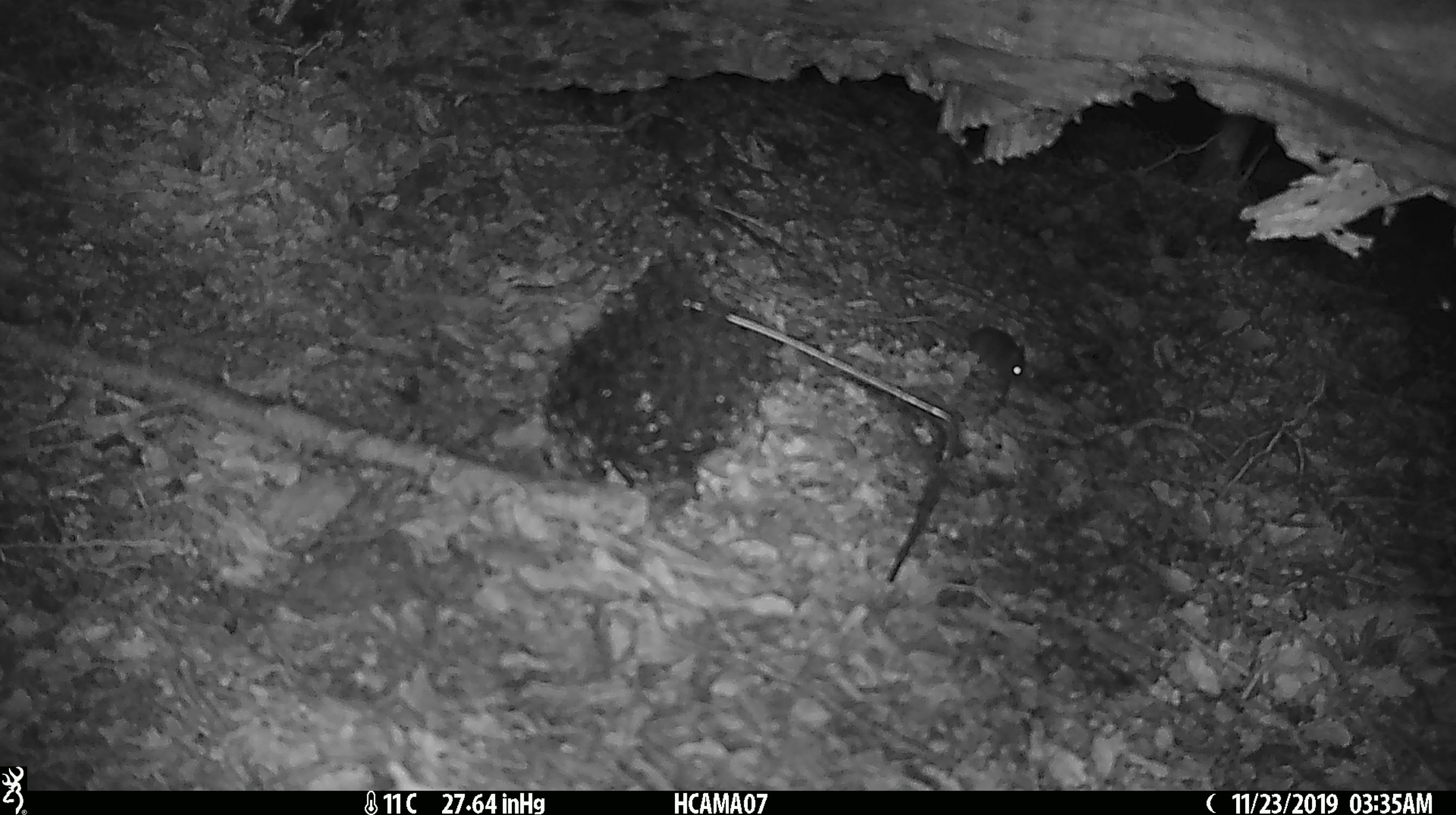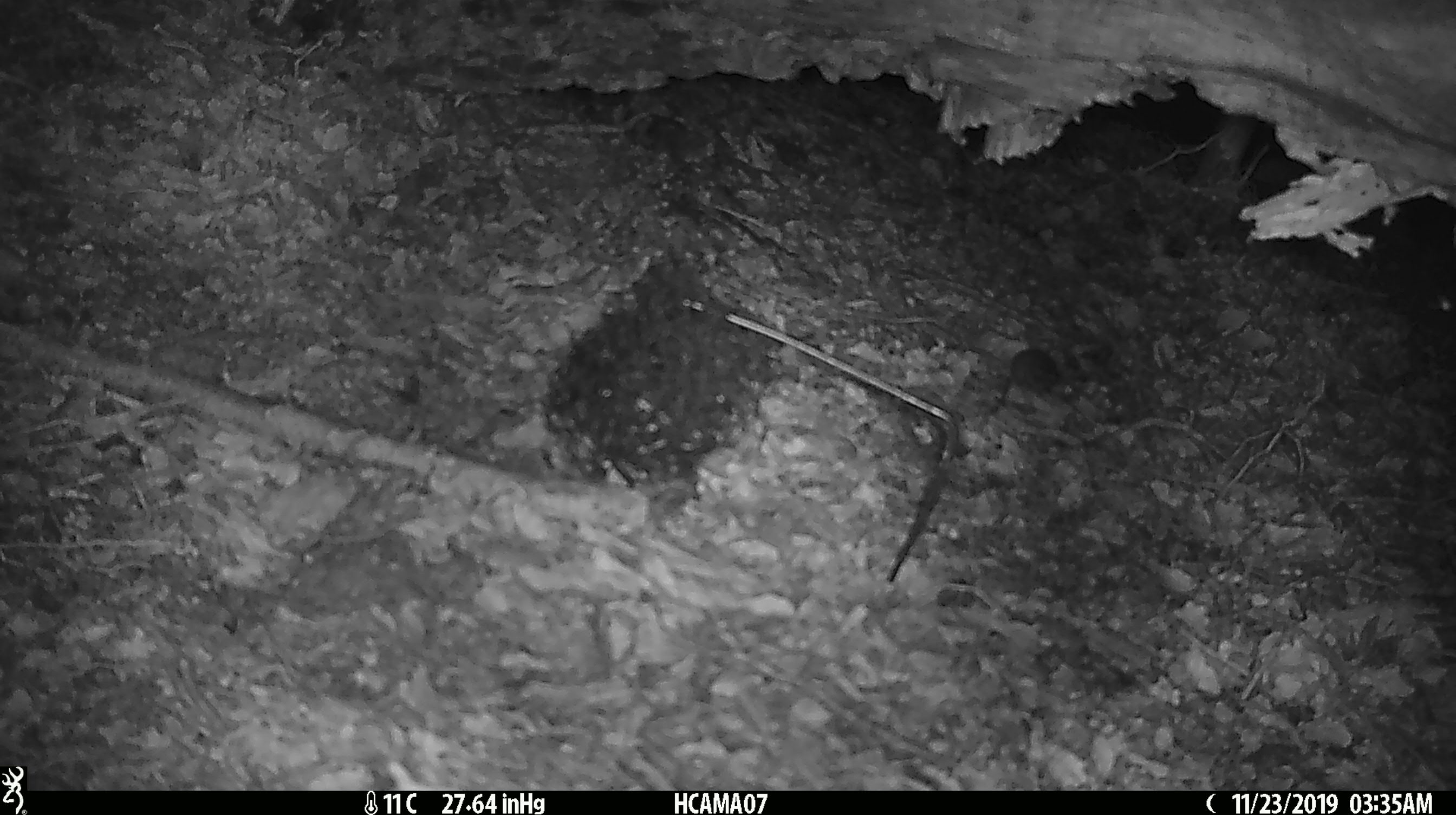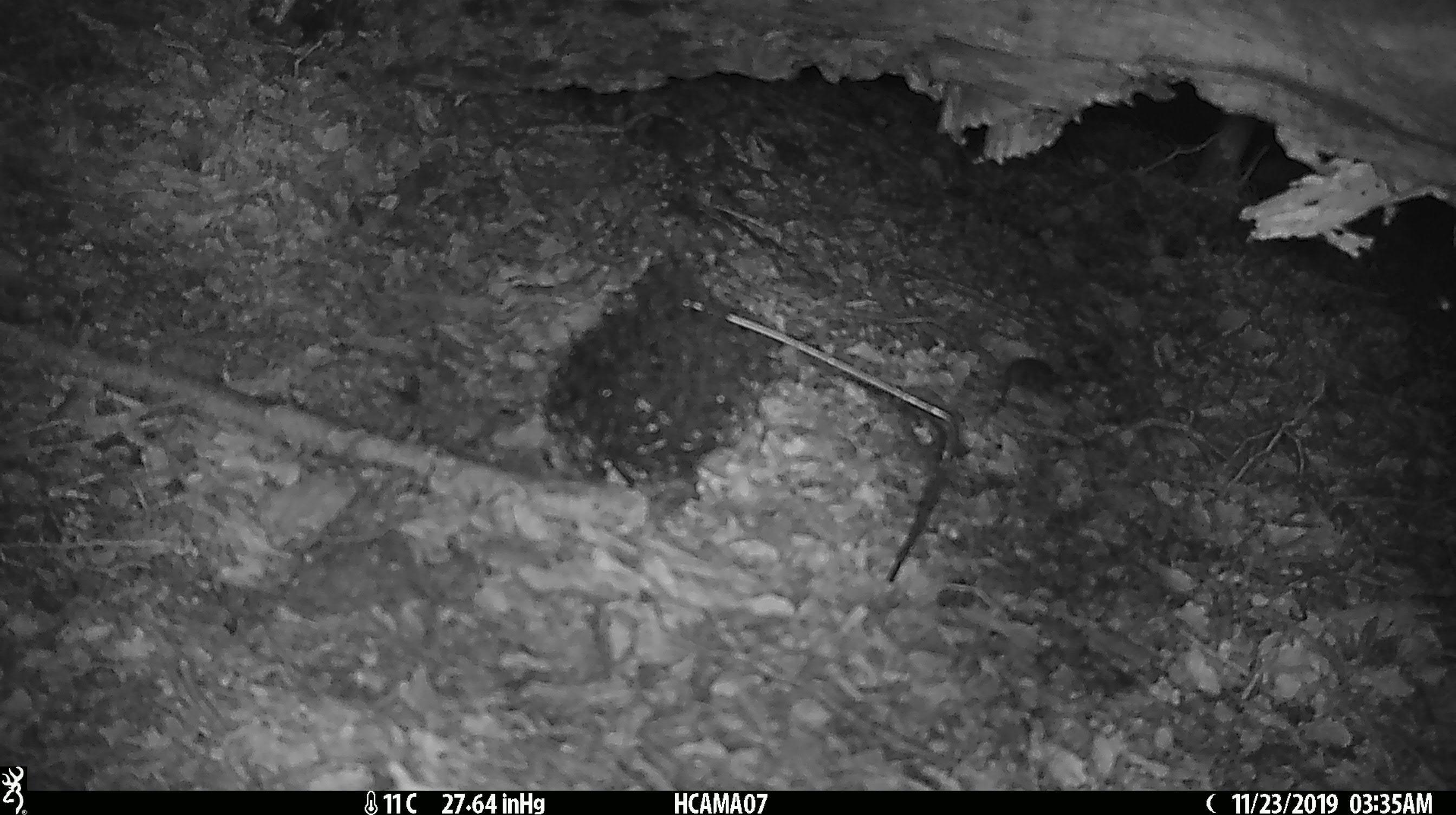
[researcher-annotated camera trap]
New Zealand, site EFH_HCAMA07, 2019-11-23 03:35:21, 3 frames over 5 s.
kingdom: Animalia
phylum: Chordata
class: Mammalia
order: Rodentia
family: Muridae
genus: Mus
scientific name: Mus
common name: mouse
Mouse (Mus).